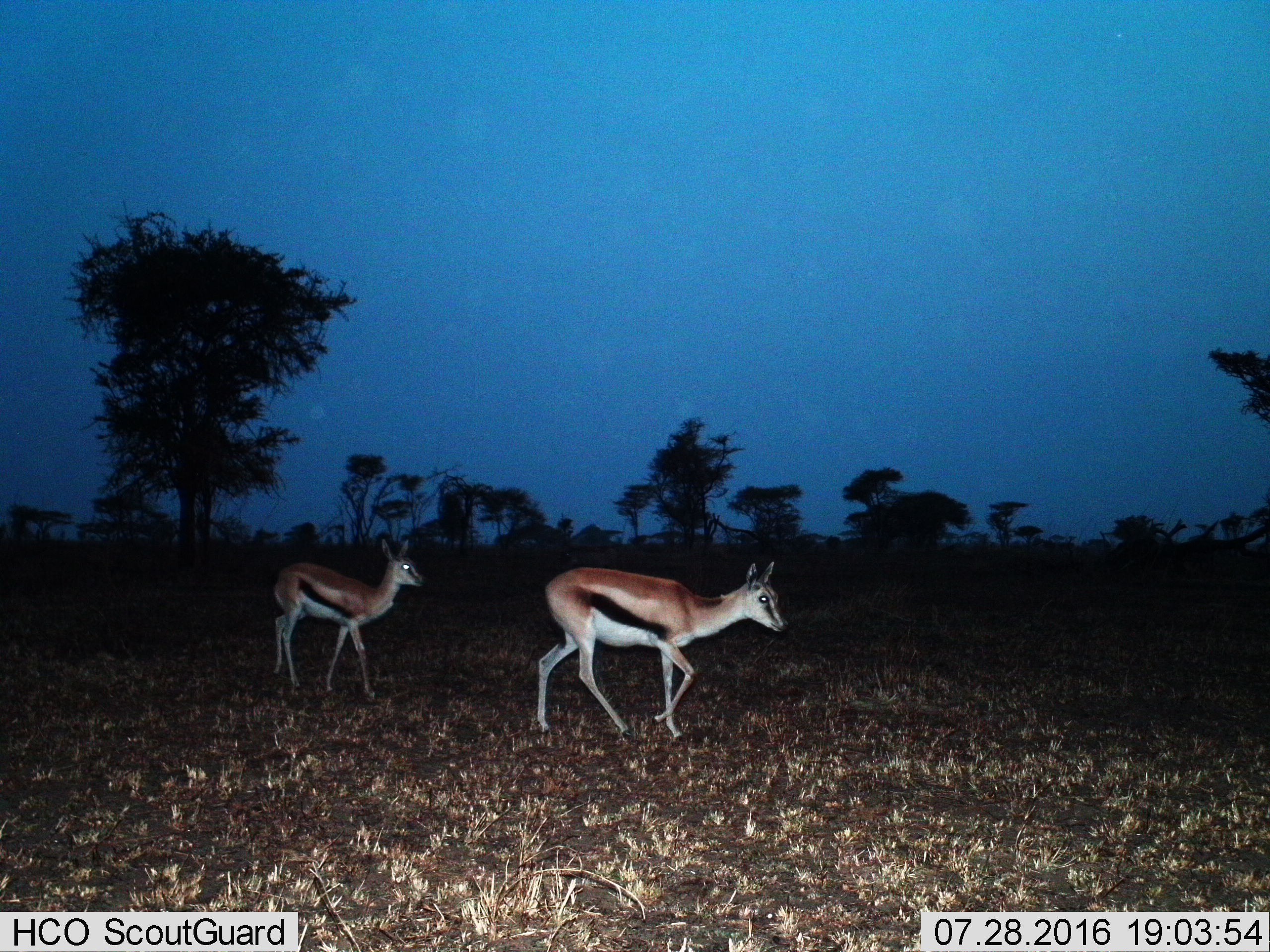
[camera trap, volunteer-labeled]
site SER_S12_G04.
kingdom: Animalia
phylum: Chordata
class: Mammalia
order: Artiodactyla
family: Bovidae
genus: Eudorcas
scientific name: Eudorcas thomsonii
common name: thomson's gazelle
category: gazellethomsons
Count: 2.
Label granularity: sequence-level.